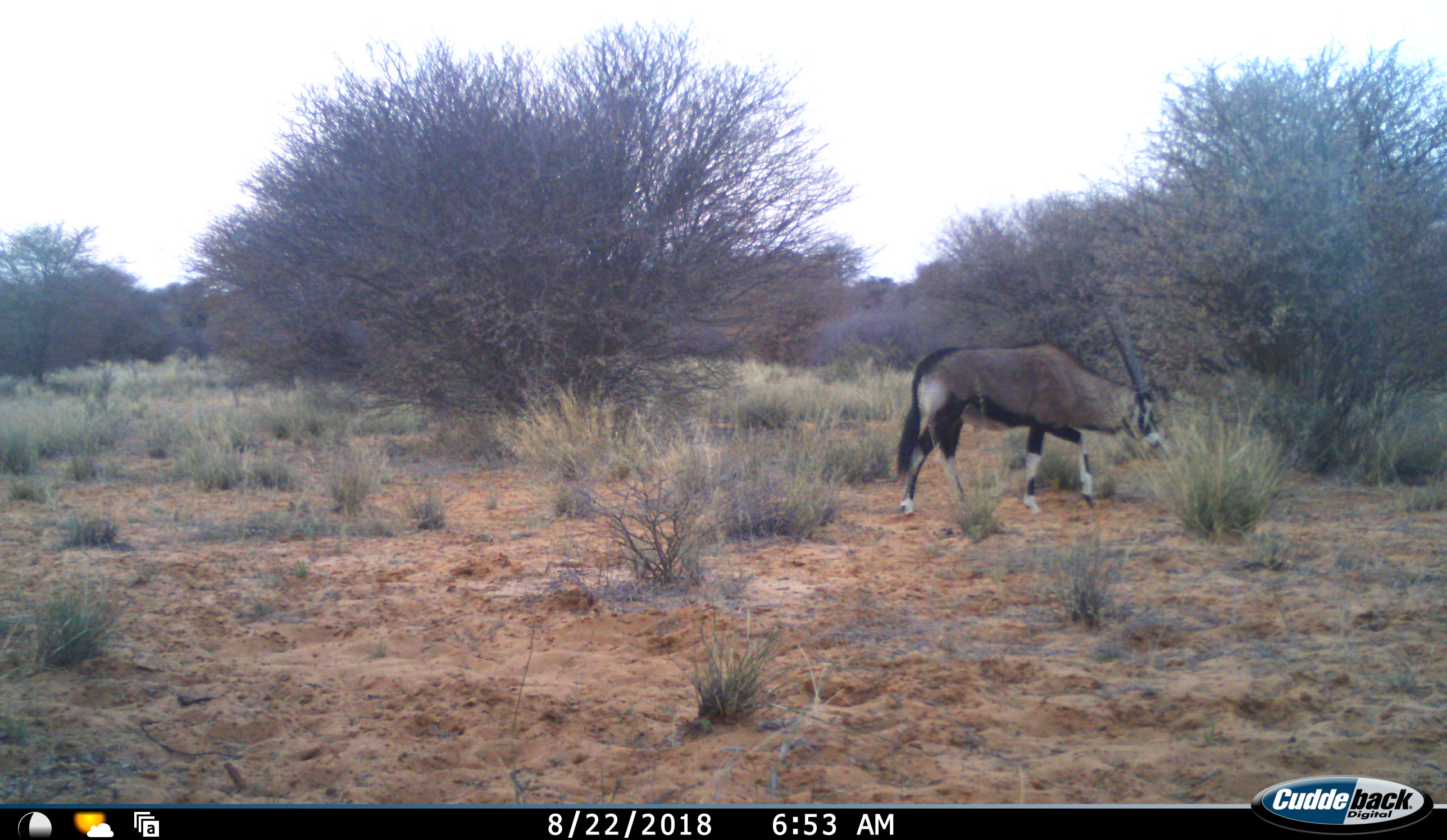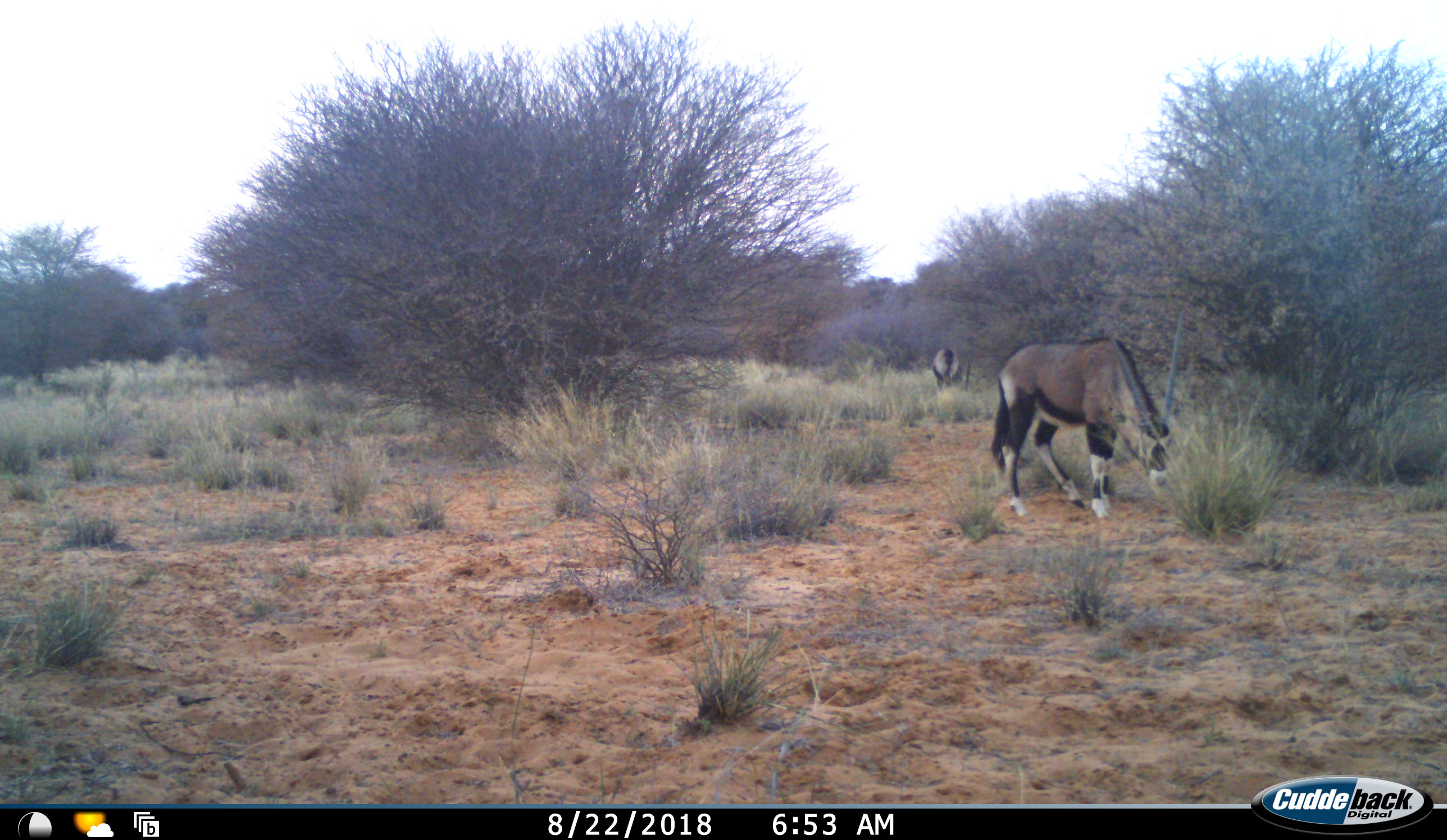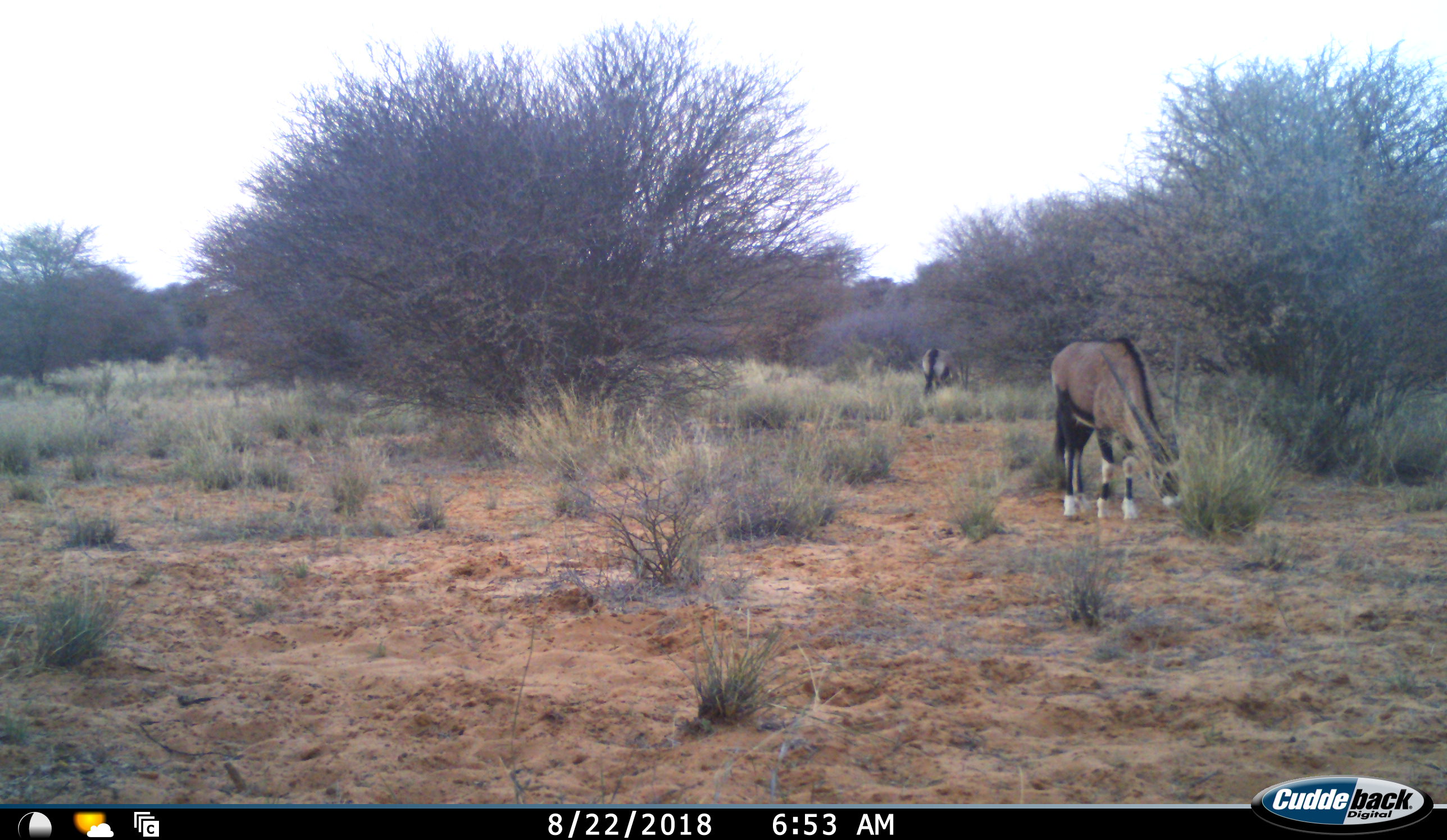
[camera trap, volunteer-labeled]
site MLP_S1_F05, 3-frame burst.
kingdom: Animalia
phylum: Chordata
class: Mammalia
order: Artiodactyla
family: Bovidae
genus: Oryx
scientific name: Oryx gazella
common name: gemsbok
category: oryx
Oryx (gemsbok) (Oryx gazella), count 2. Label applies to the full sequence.